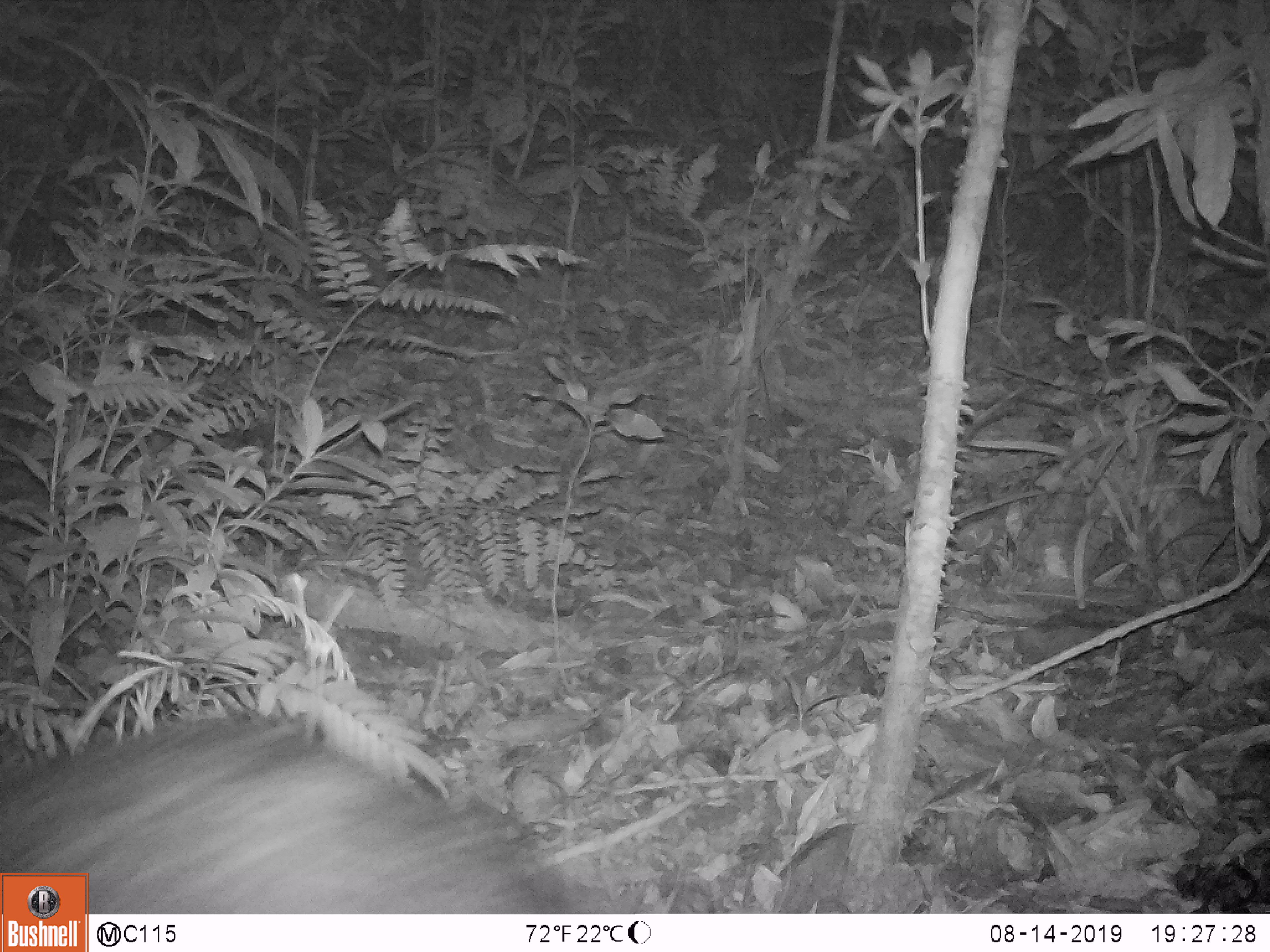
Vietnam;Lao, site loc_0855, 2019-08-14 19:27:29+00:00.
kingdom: Animalia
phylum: Chordata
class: Mammalia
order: Artiodactyla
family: Bovidae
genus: Capricornis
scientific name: Capricornis sumatraensis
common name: chinese serow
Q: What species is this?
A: Chinese serow (Capricornis sumatraensis).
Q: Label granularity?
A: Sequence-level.